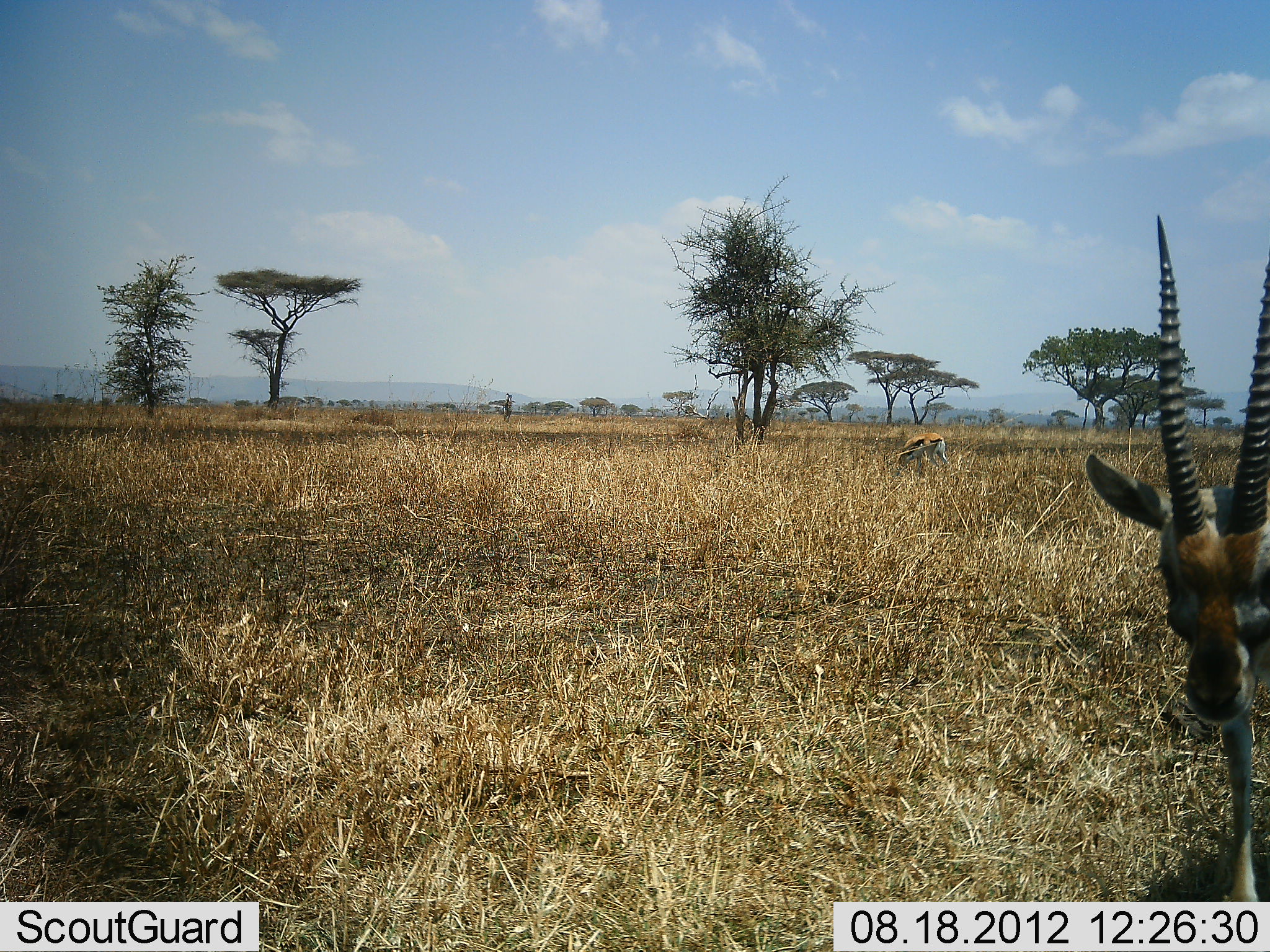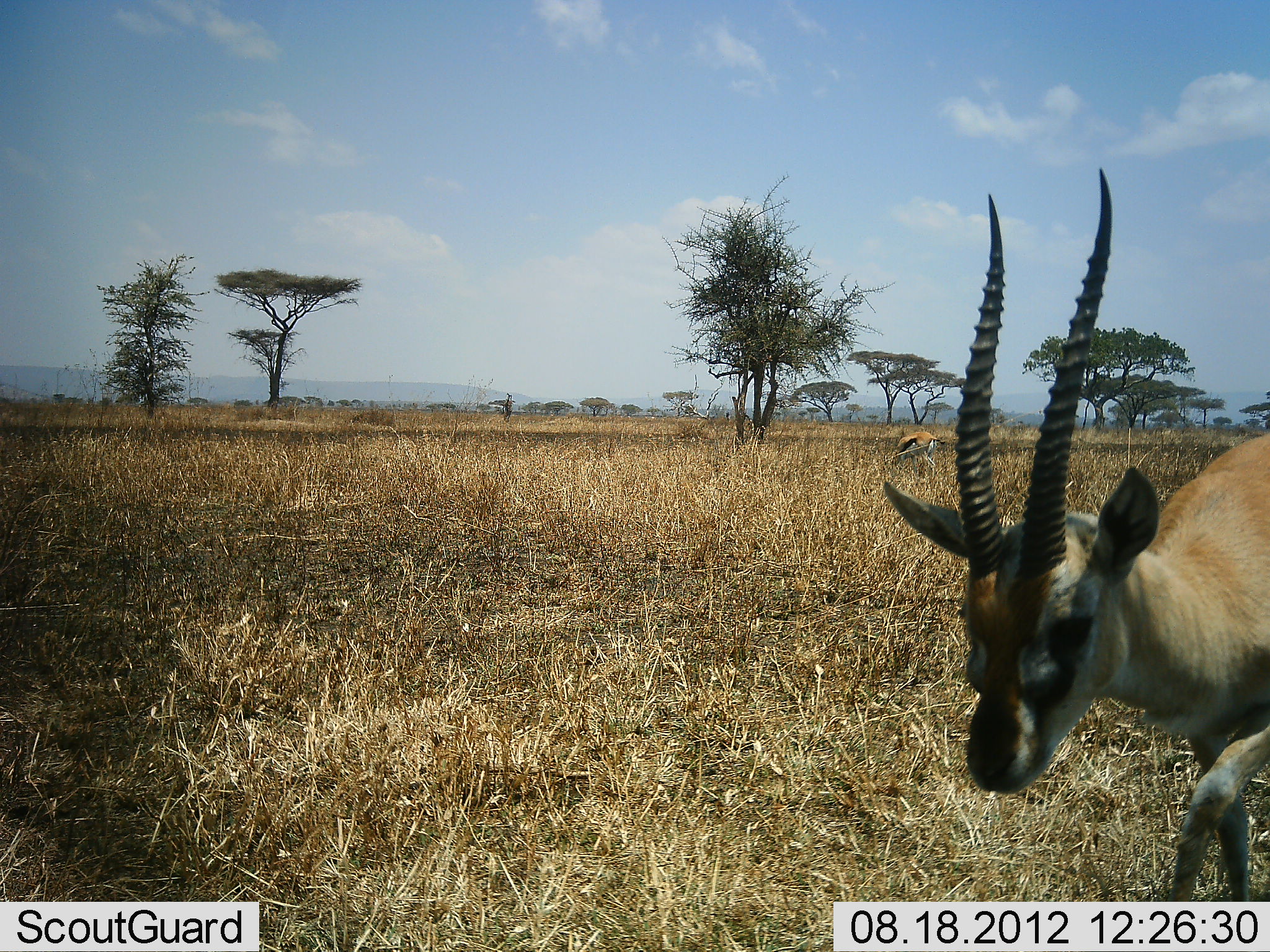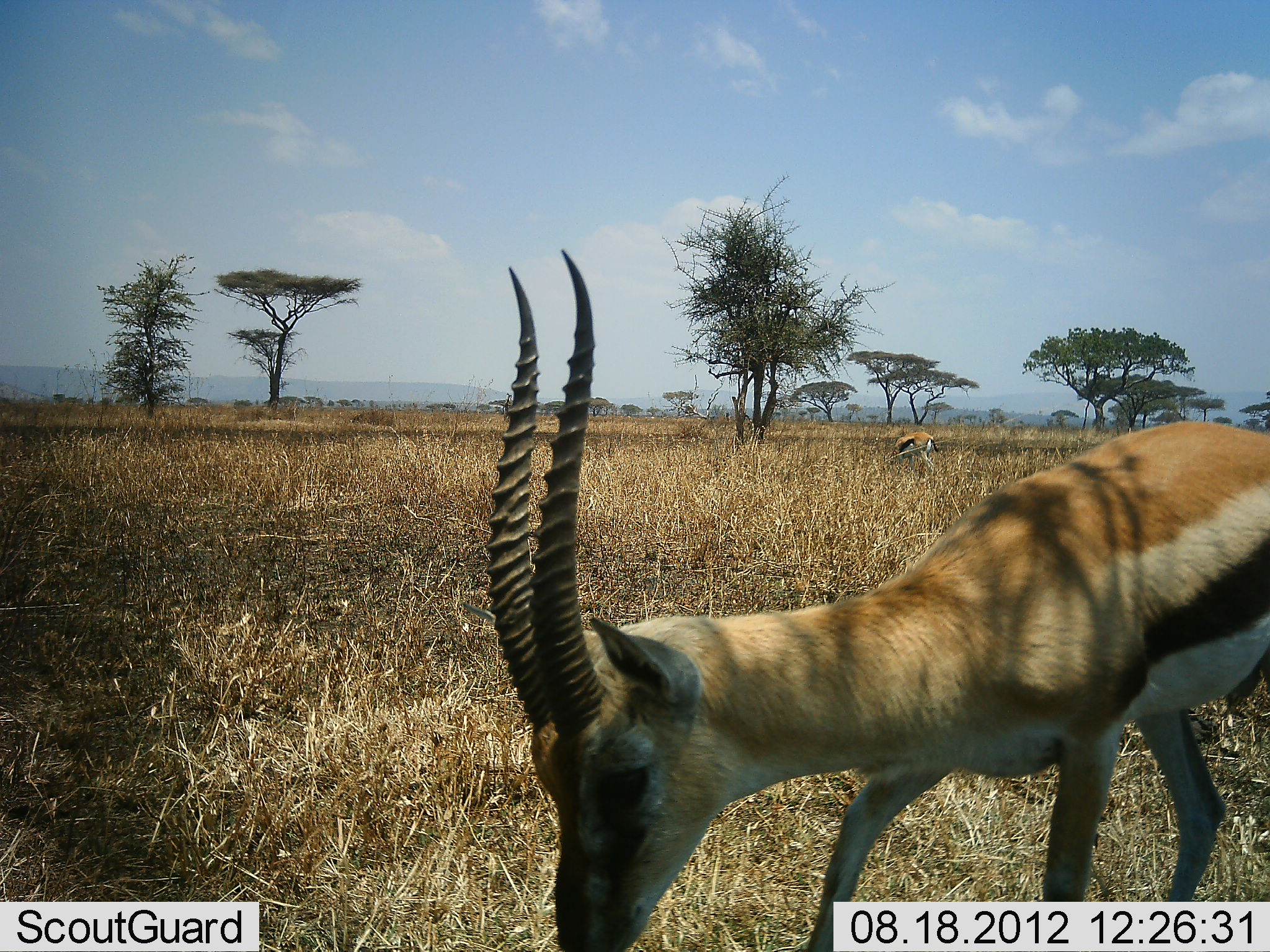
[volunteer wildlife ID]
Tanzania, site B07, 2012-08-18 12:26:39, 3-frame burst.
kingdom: Animalia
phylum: Chordata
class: Mammalia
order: Artiodactyla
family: Bovidae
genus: Eudorcas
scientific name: Eudorcas thomsonii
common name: thomson's gazelle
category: gazellethomsons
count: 2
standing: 20%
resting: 0%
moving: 80%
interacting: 0%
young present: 0%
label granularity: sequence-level